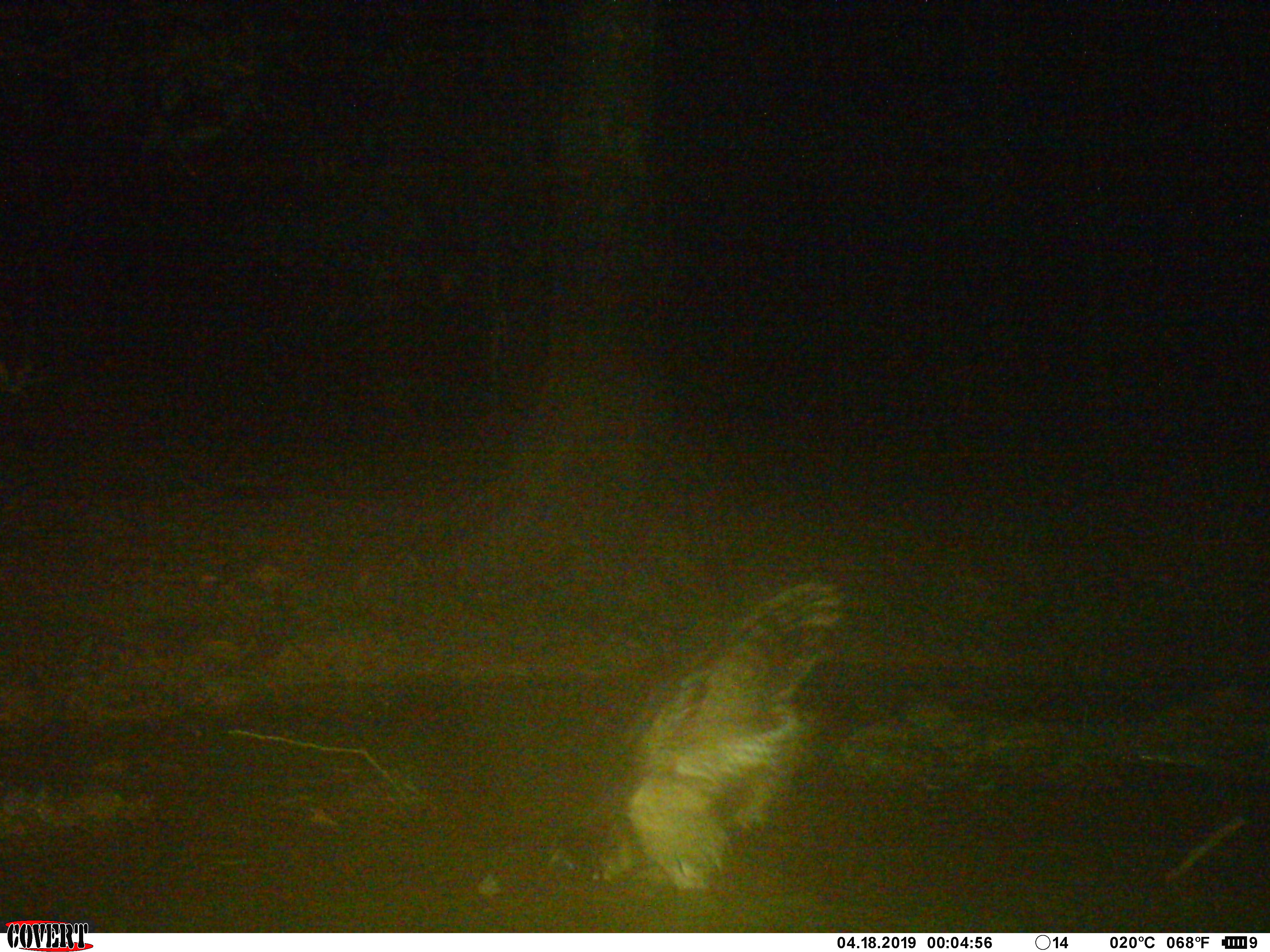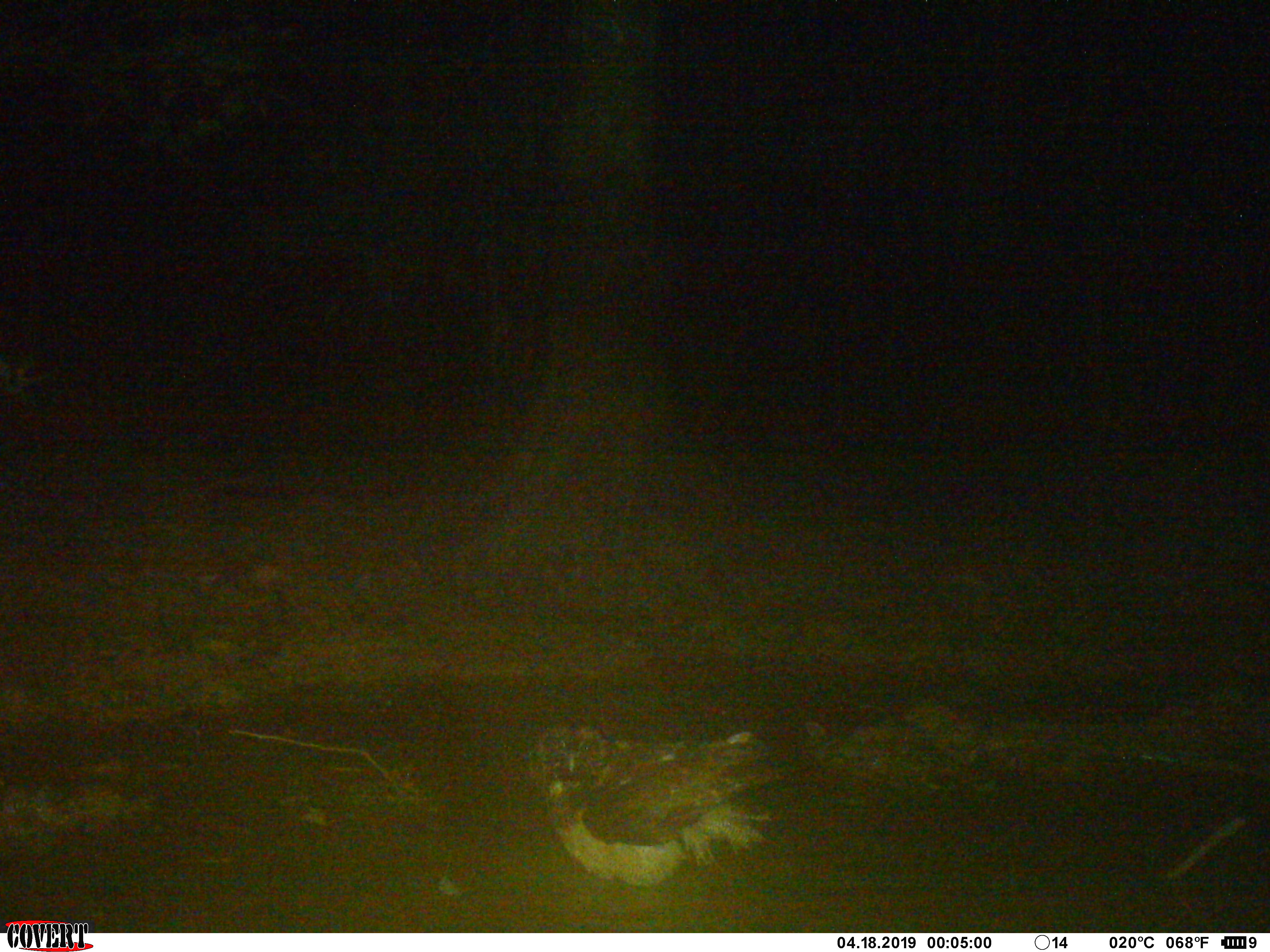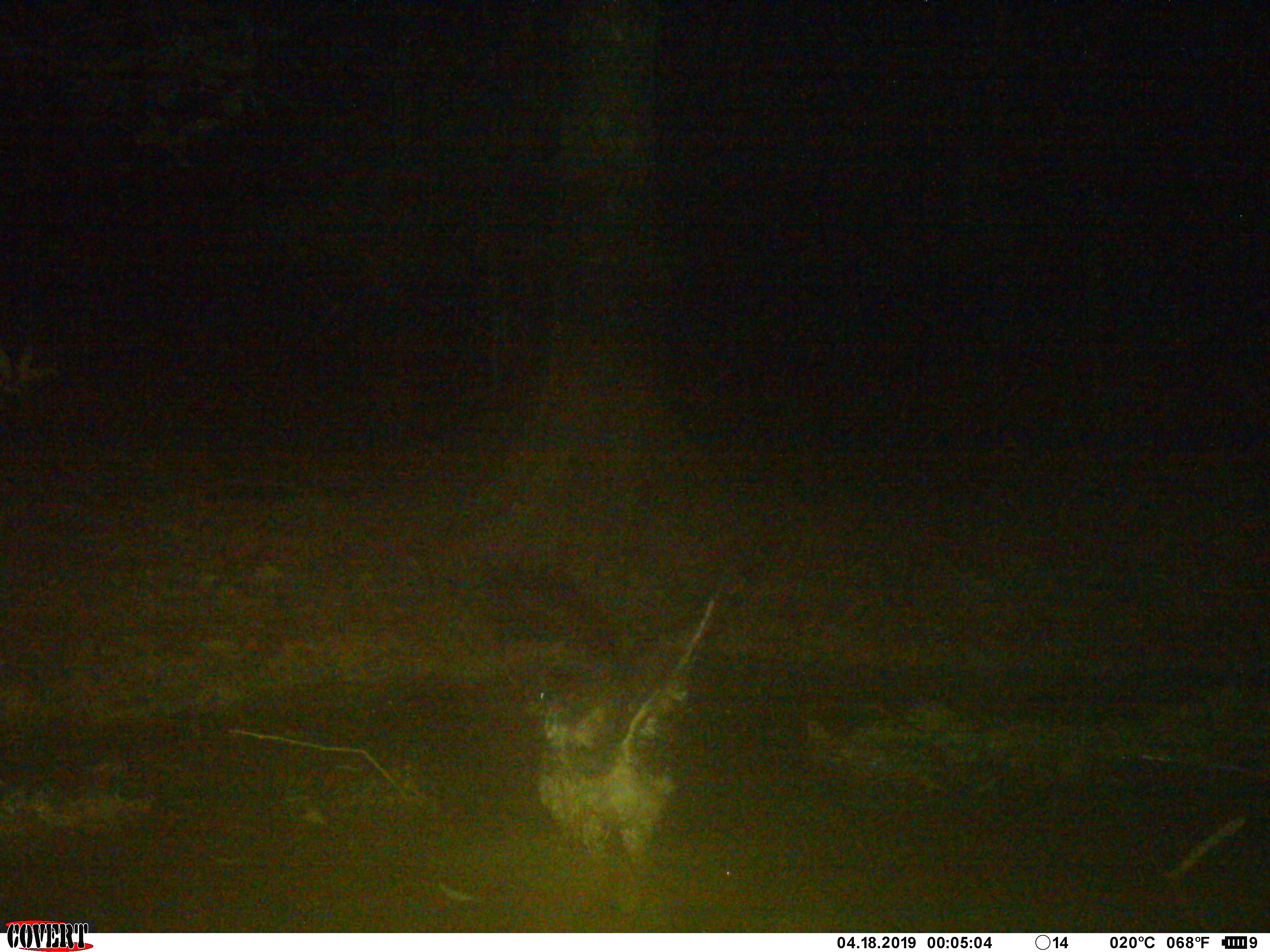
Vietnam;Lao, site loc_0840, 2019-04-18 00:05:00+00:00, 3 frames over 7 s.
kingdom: Animalia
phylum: Chordata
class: Aves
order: Strigiformes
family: Strigidae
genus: Strix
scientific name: Strix leptogrammica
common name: brown wood owl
Brown wood owl (Strix leptogrammica). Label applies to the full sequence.